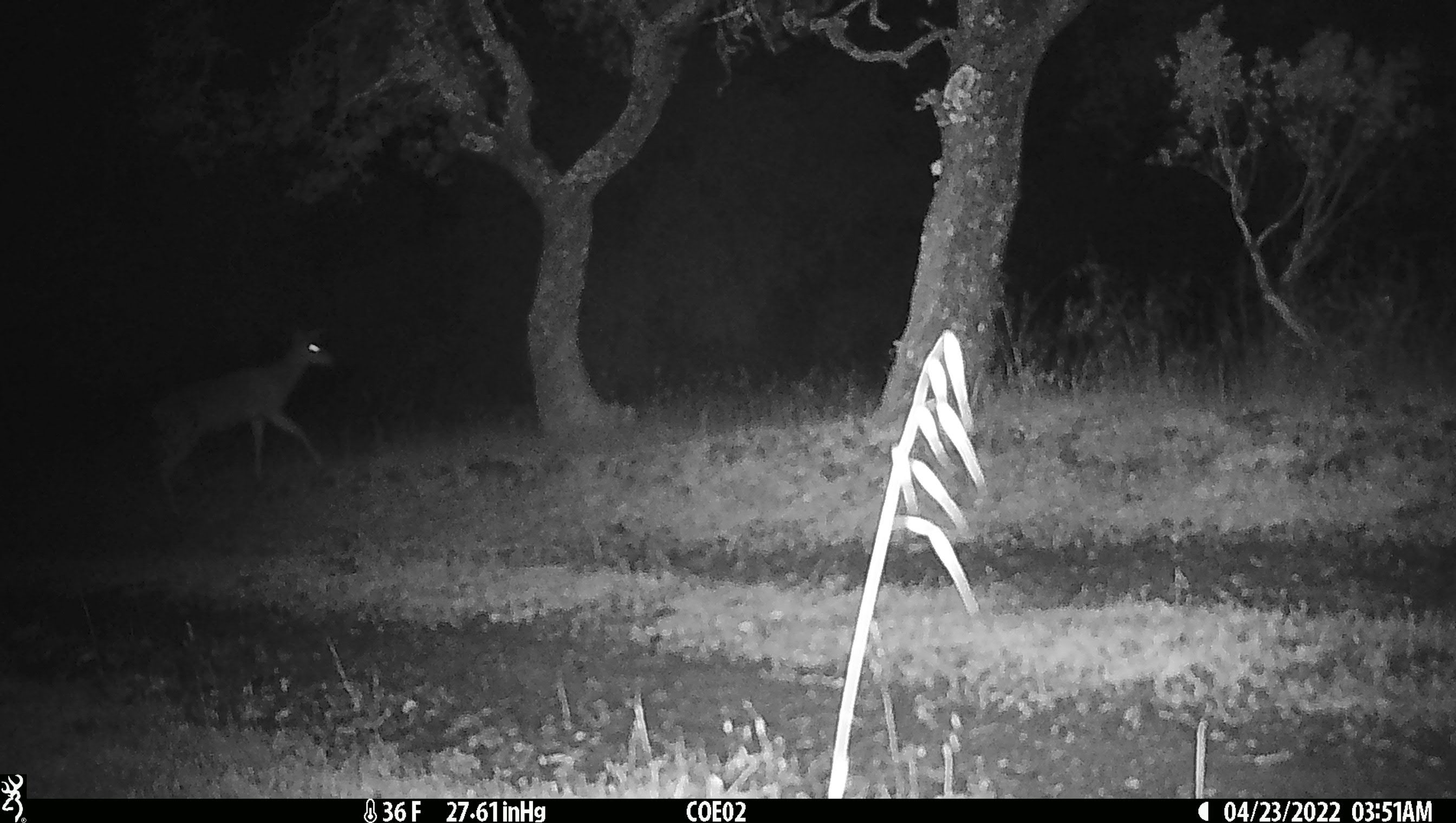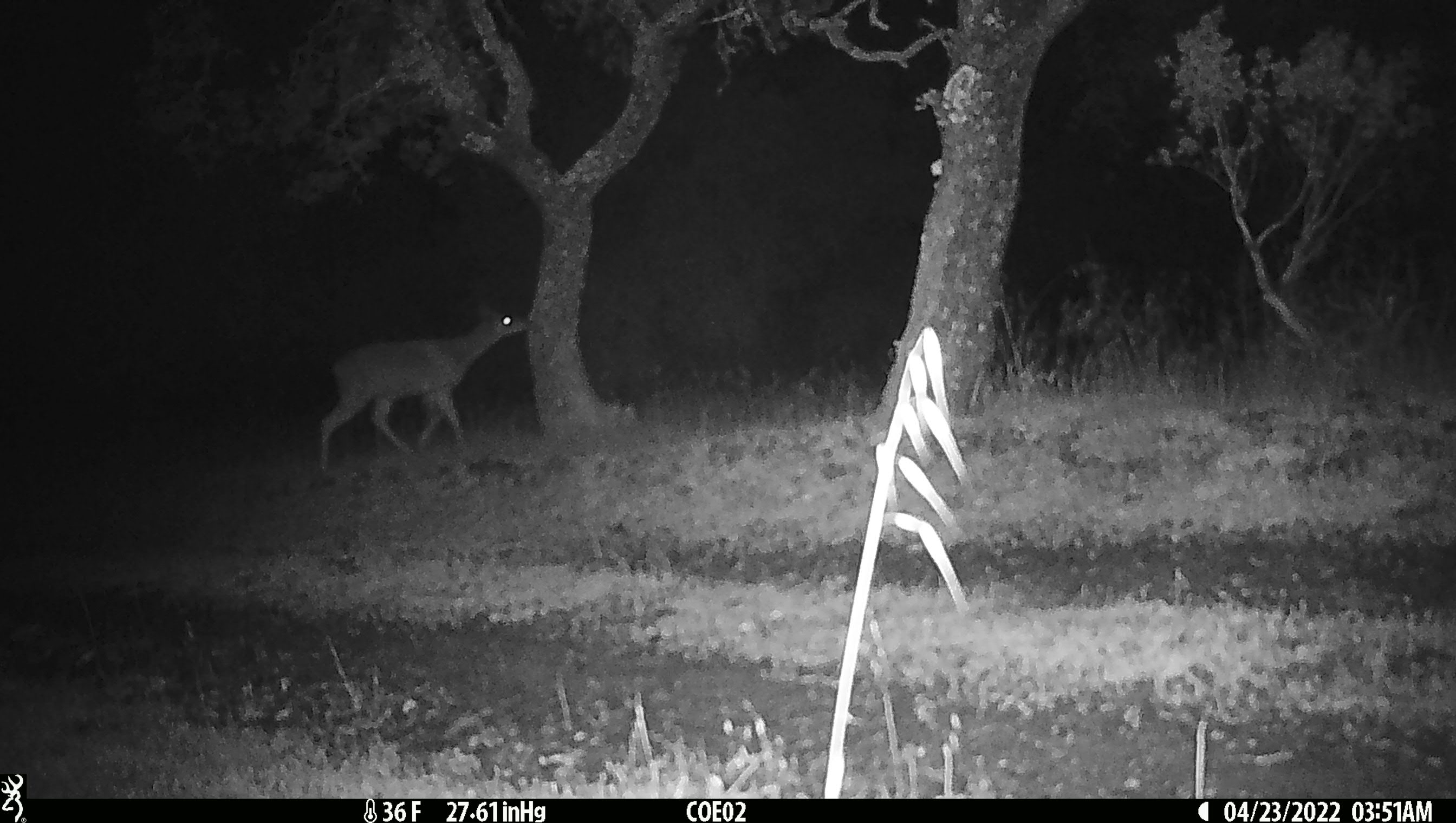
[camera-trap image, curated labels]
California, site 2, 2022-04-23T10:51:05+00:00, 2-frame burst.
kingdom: Animalia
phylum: Chordata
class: Mammalia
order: Artiodactyla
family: Cervidae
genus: Odocoileus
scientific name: Odocoileus hemionus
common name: mule deer